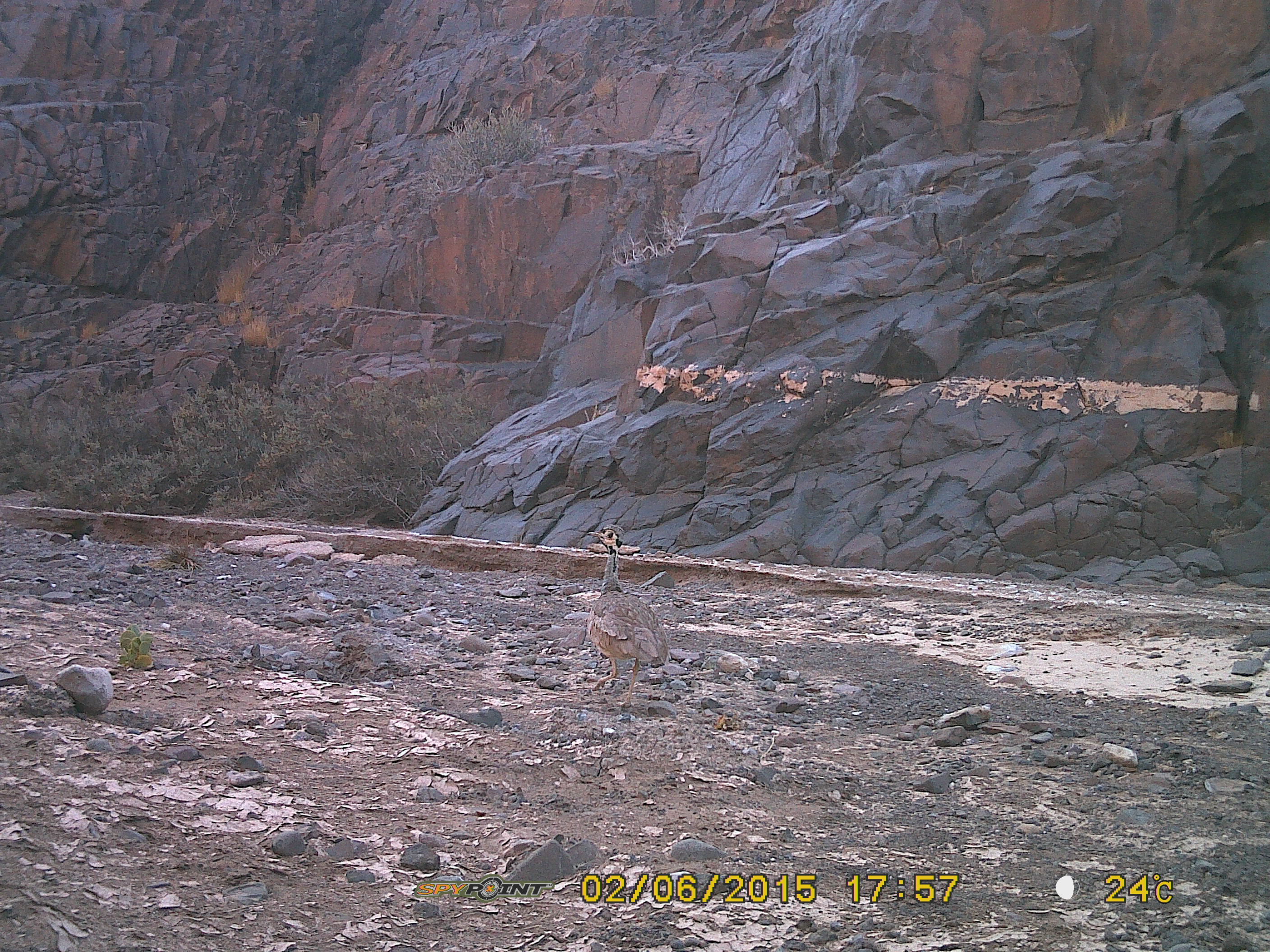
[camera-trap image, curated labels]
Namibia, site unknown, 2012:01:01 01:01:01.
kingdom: Animalia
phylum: Chordata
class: Aves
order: Otidiformes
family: Otididae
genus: Eupodotis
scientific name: Eupodotis rueppelii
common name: rüppell's bustard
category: eupodotis rueppellii